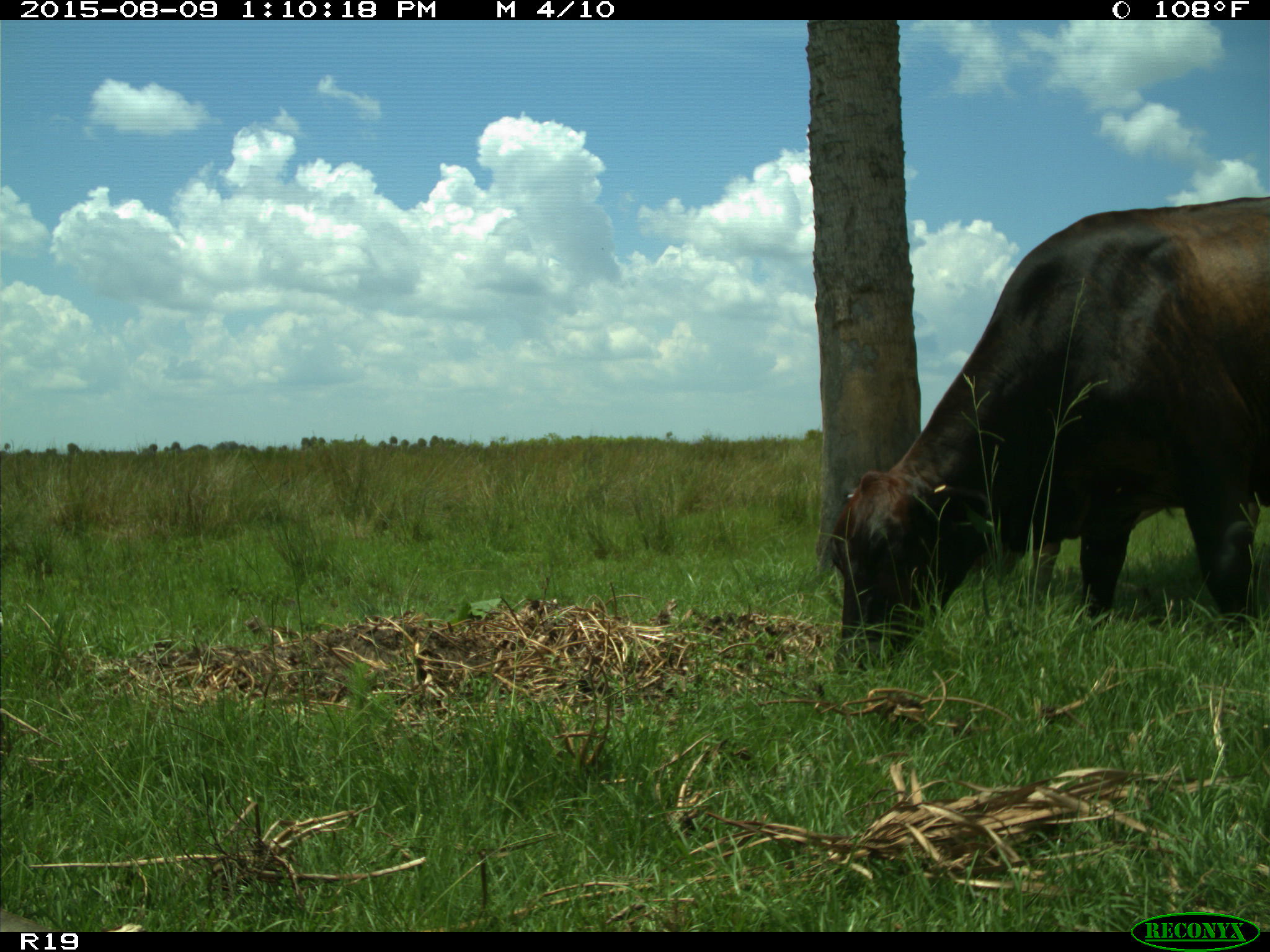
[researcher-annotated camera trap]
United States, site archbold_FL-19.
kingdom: Animalia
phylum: Chordata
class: Mammalia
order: Artiodactyla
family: Bovidae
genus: Bos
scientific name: Bos taurus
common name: domestic cow